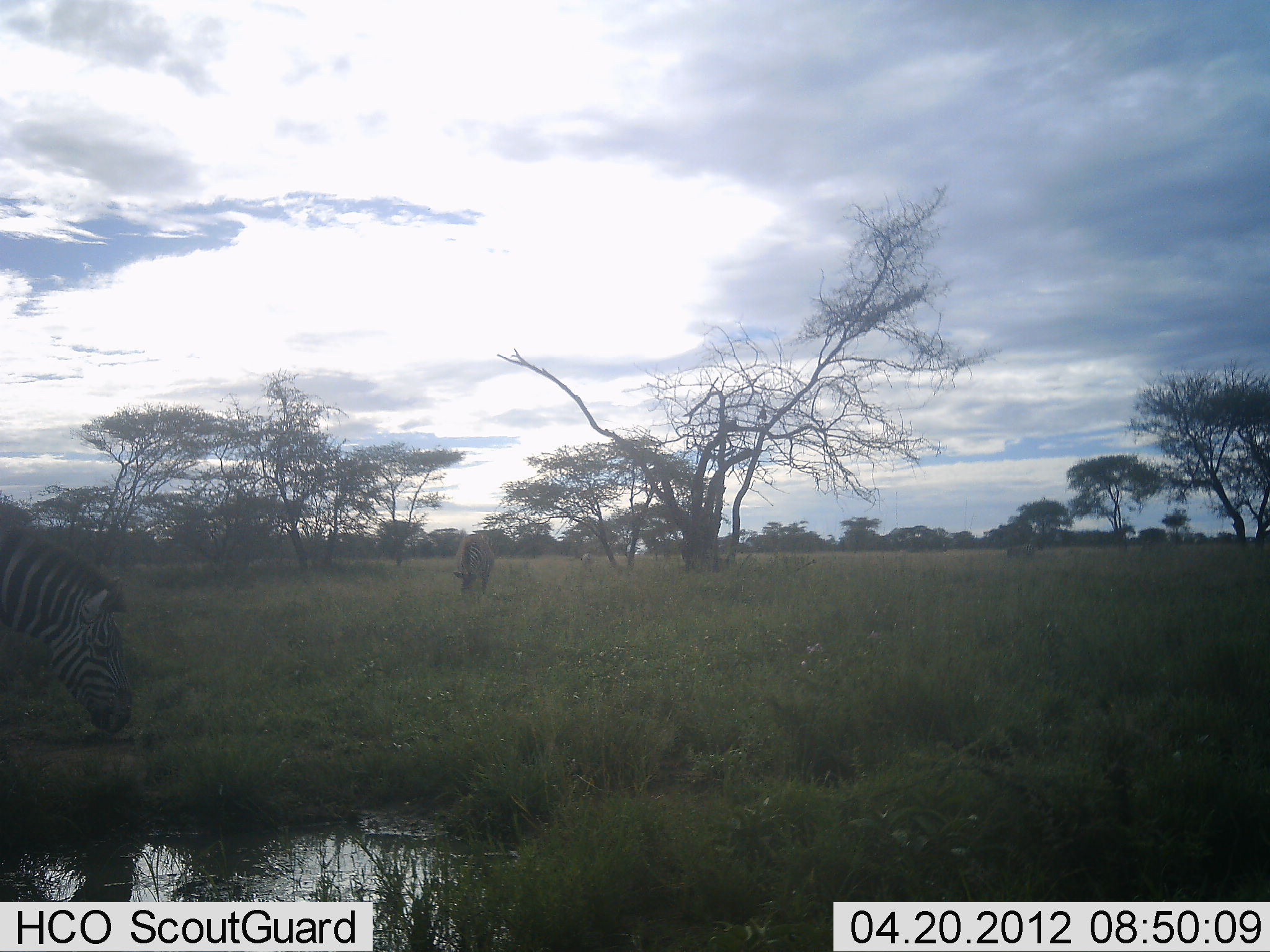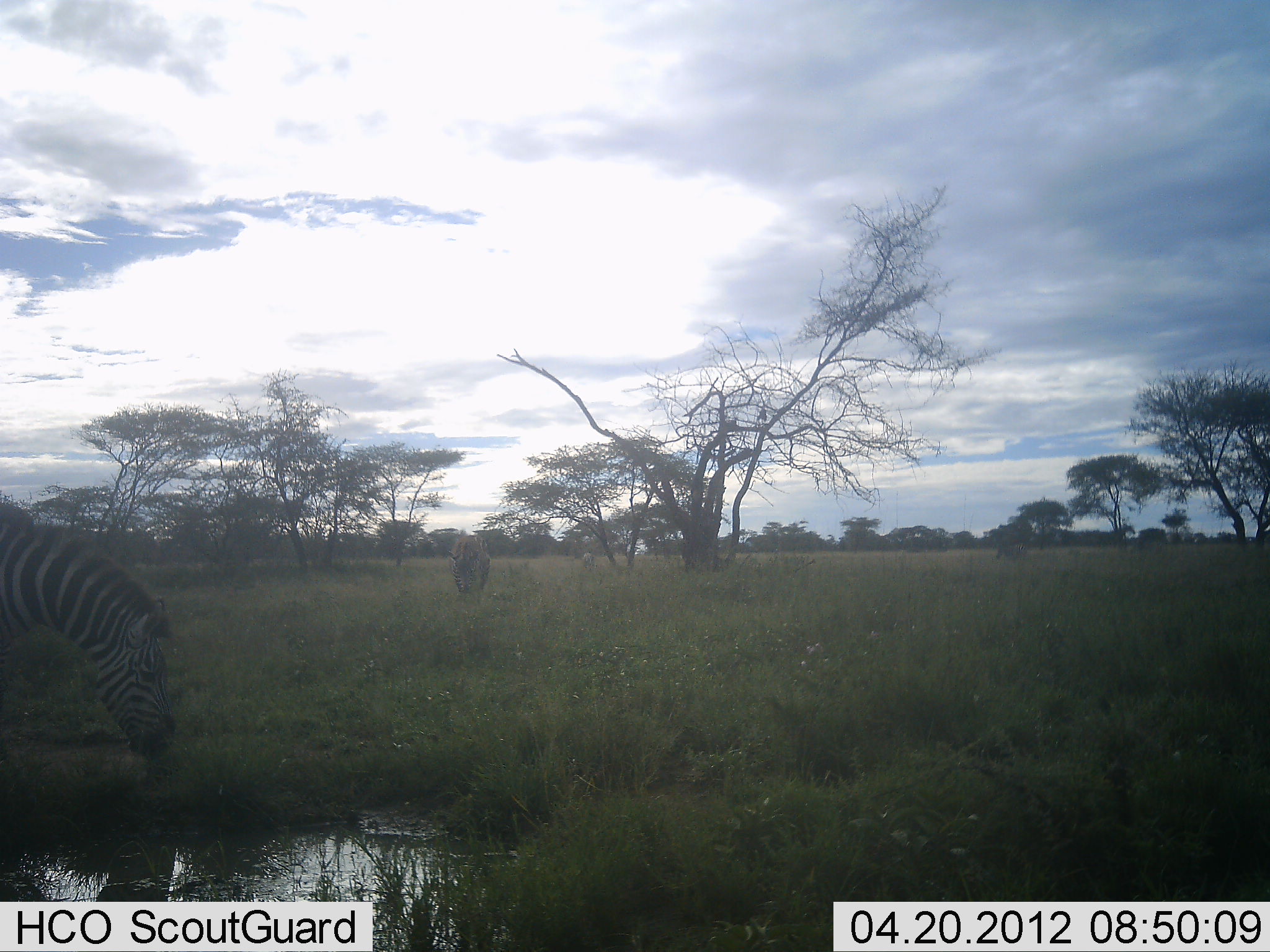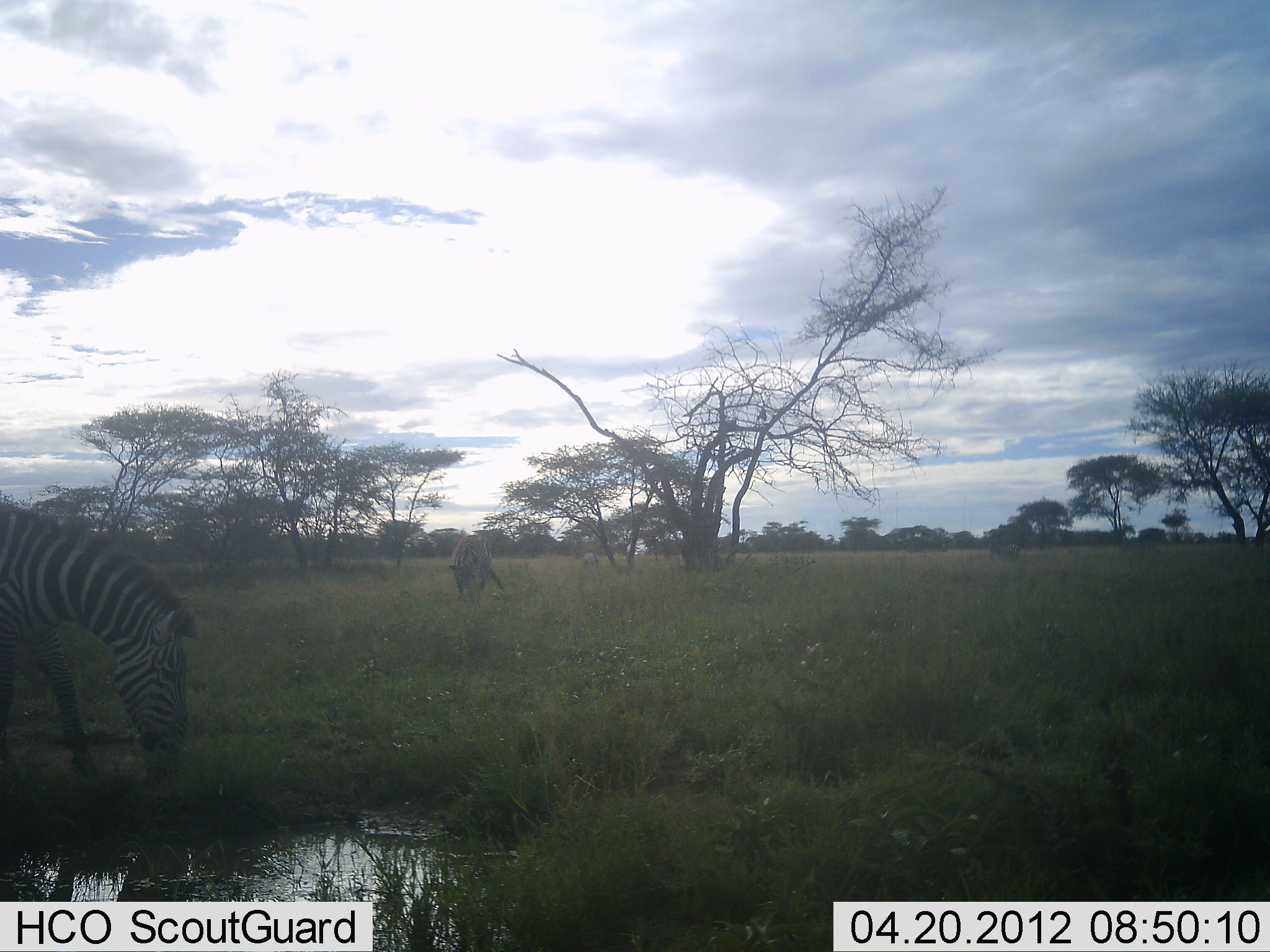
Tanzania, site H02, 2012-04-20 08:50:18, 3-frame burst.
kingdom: Animalia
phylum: Chordata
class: Mammalia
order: Perissodactyla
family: Equidae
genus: Equus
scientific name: Equus quagga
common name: plains zebra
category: zebra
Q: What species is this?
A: Zebra (plains zebra) (Equus quagga).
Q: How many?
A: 2.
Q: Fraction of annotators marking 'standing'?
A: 9%.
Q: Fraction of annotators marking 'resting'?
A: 0%.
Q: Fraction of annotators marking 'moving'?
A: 18%.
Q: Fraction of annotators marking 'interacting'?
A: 0%.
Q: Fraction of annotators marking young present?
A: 0%.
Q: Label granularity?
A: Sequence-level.